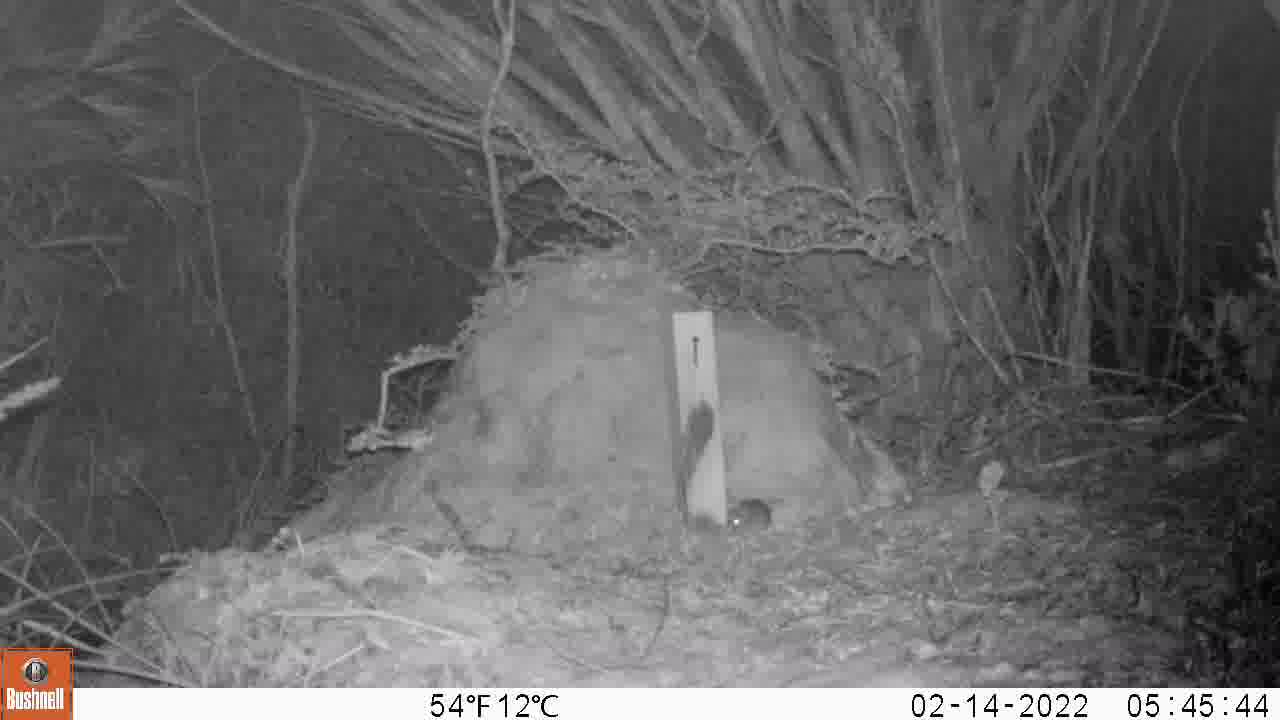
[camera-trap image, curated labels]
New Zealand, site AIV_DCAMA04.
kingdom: Animalia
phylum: Chordata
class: Mammalia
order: Rodentia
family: Muridae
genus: Mus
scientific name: Mus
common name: mouse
Mouse (Mus).